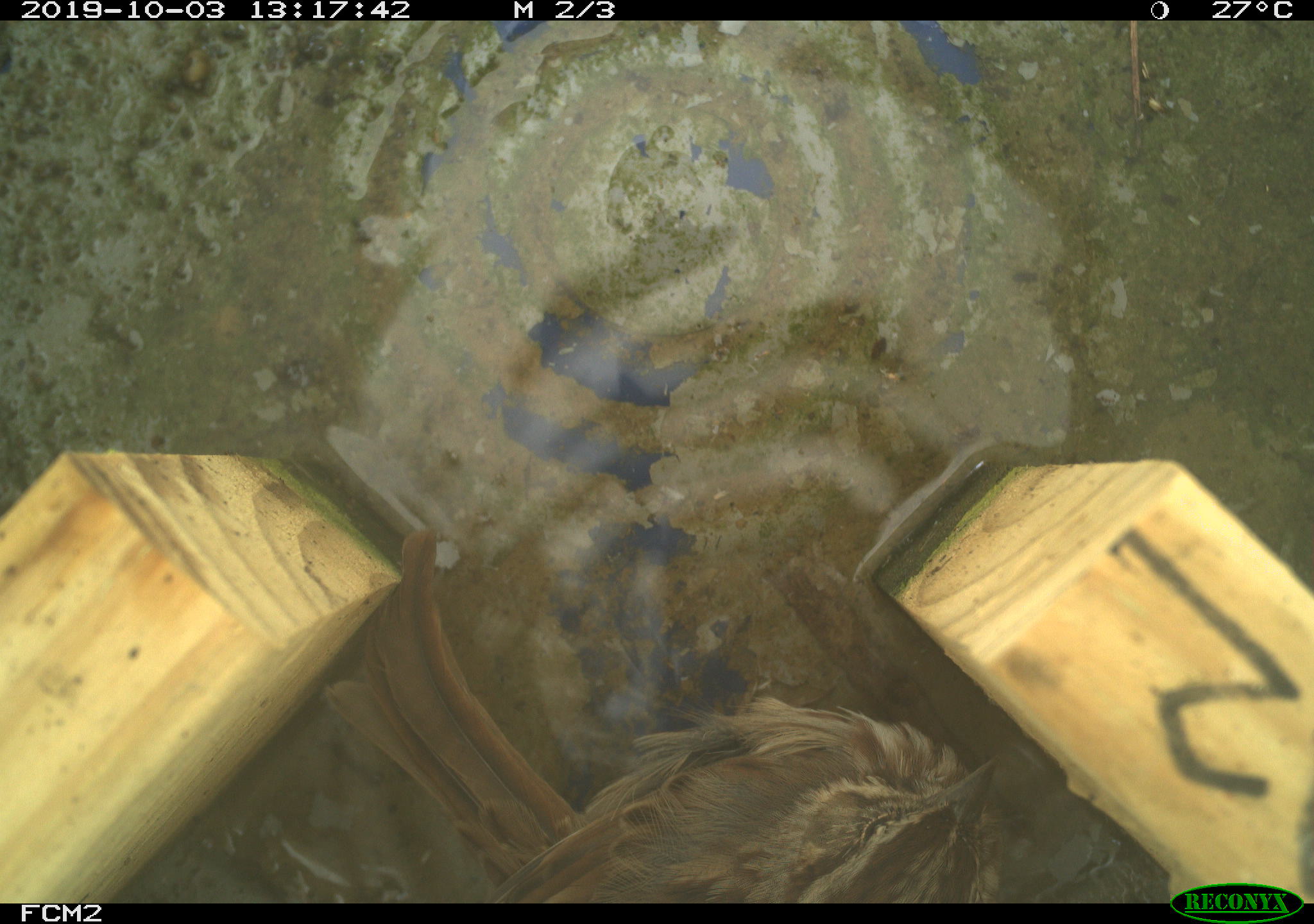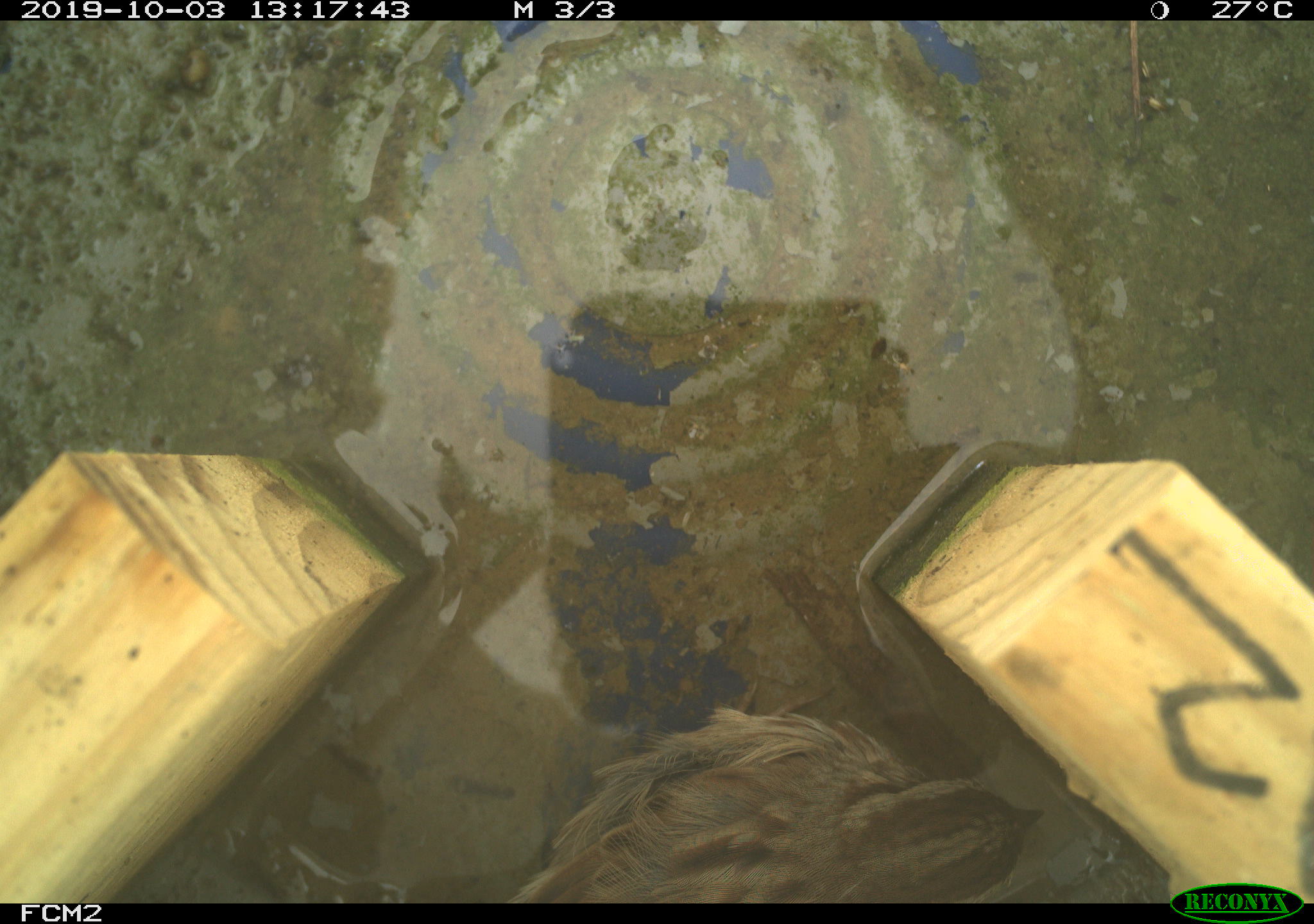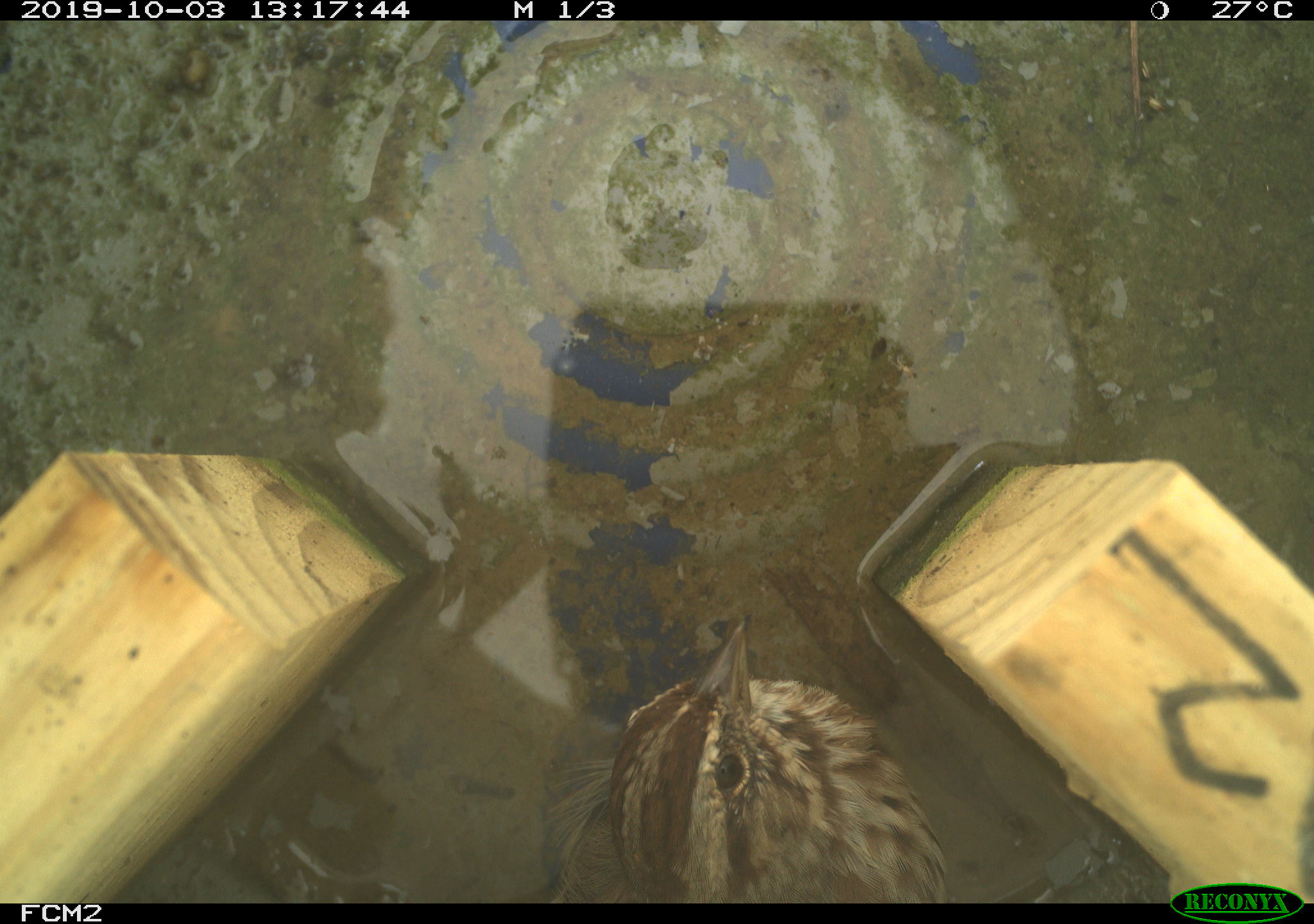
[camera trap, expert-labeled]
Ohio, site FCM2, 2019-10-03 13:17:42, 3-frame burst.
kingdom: Animalia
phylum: Chordata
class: Aves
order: Passeriformes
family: Passerellidae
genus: Melospiza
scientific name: Melospiza melodia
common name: song sparrow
Song sparrow (Melospiza melodia).